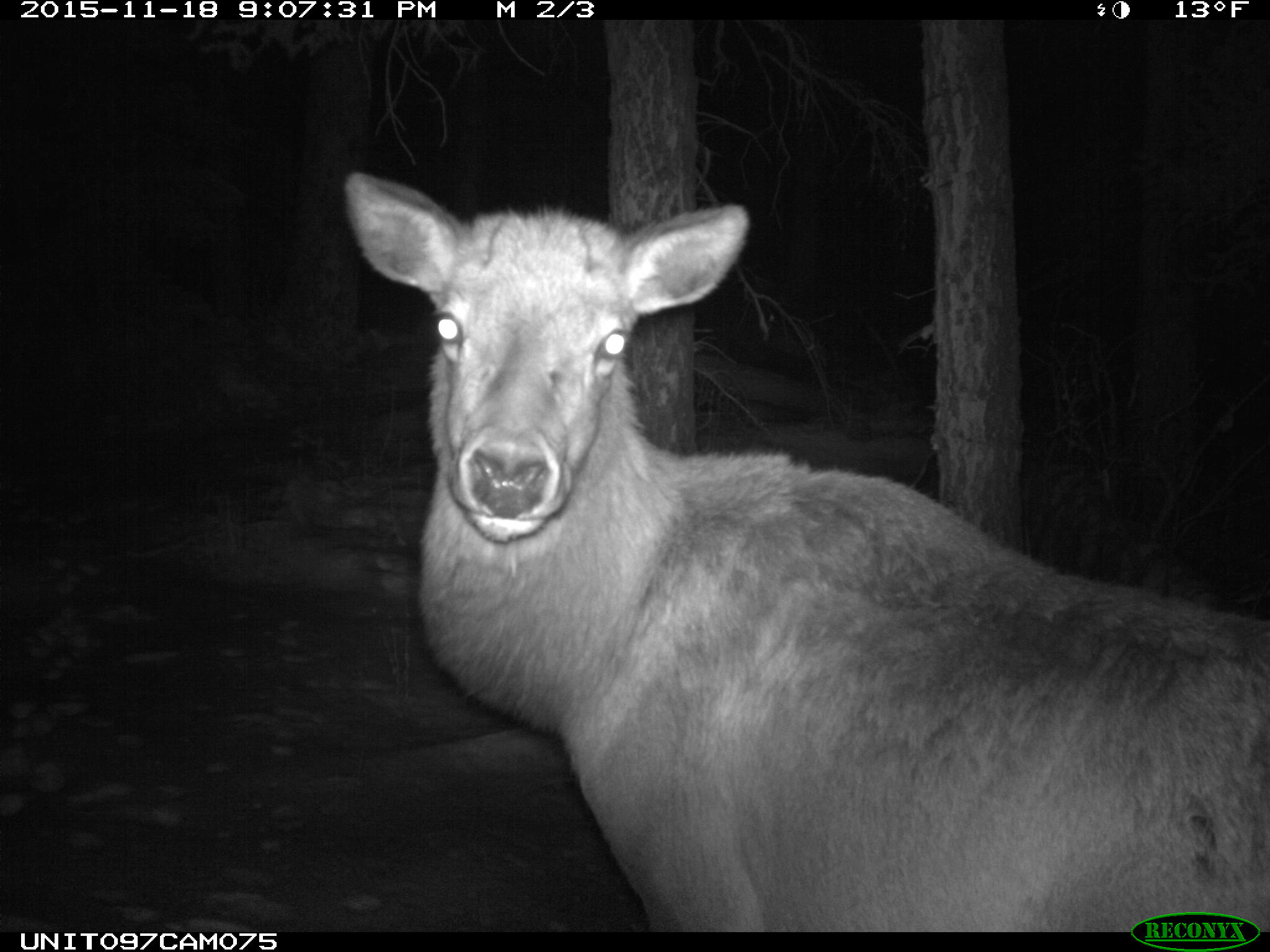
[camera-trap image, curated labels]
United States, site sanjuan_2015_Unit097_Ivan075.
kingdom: Animalia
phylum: Chordata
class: Mammalia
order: Artiodactyla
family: Cervidae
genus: Cervus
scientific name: Cervus elaphus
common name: red deer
Cervus elaphus (red deer).